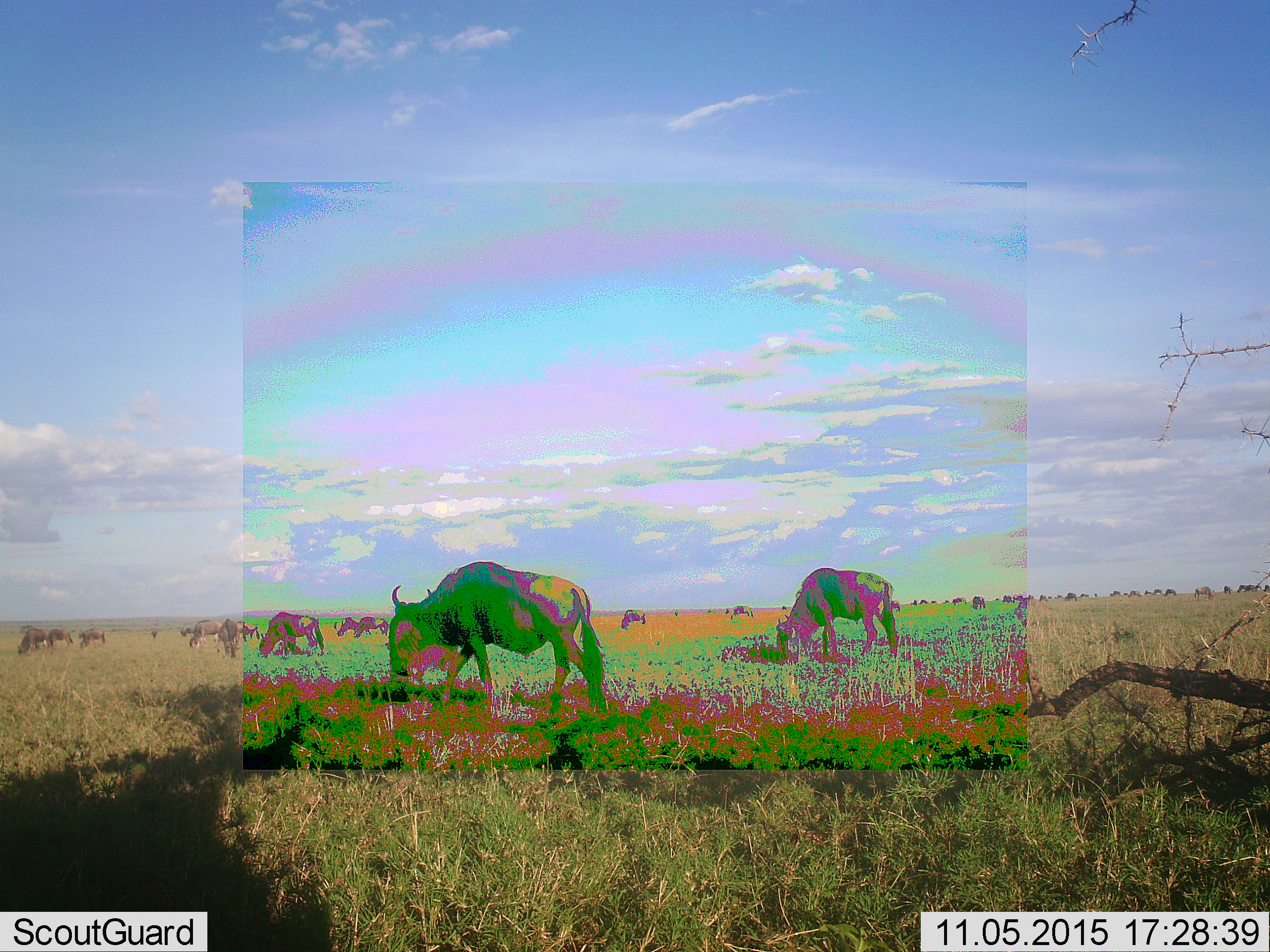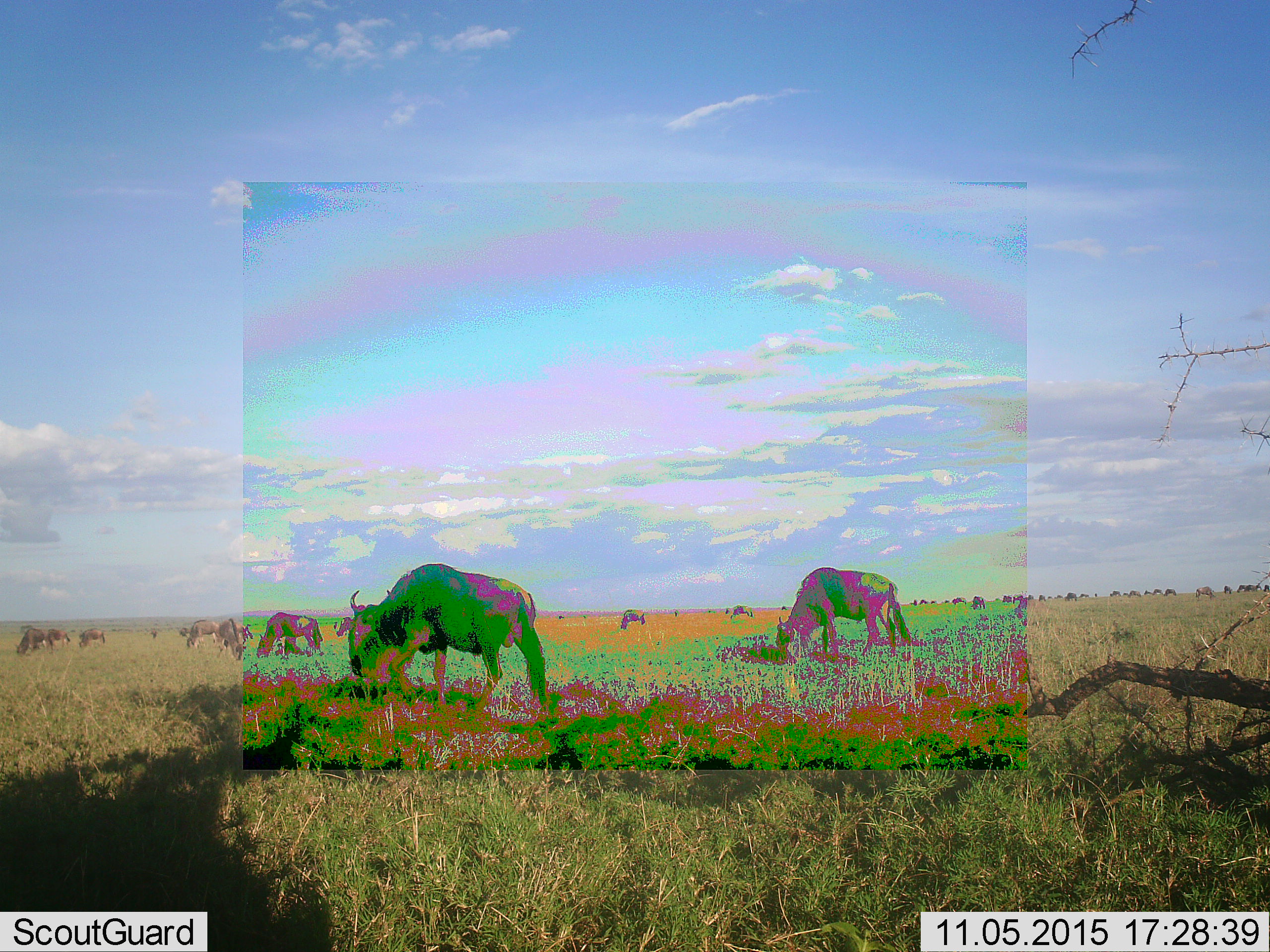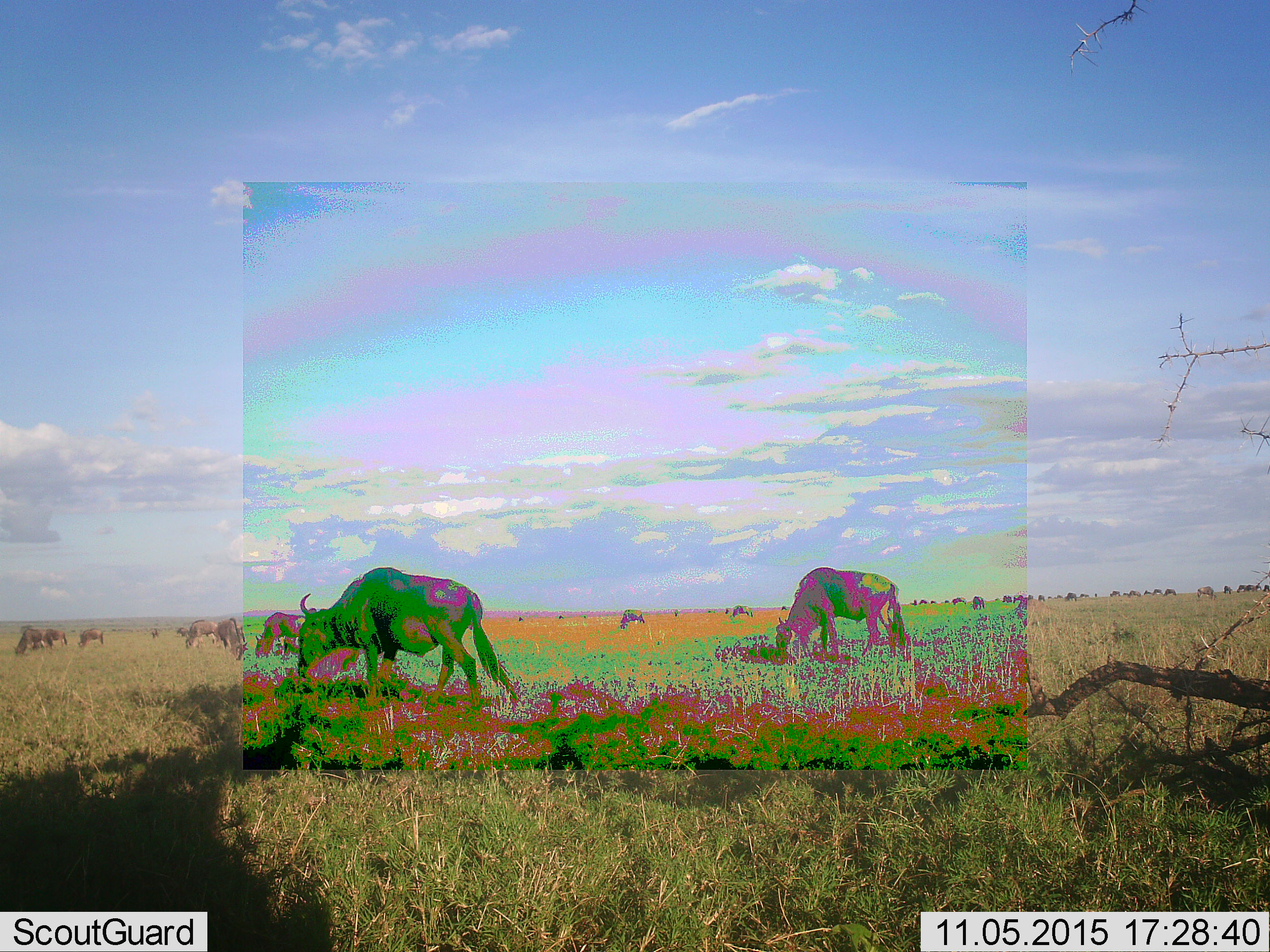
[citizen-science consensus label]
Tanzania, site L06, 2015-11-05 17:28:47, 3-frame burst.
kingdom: Animalia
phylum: Chordata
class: Mammalia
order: Artiodactyla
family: Bovidae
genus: Connochaetes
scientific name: Connochaetes taurinus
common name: blue wildebeest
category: wildebeest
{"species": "wildebeest (blue wildebeest) (Connochaetes taurinus)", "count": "11-50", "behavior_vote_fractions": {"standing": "50%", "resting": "0%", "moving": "38%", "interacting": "0%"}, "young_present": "12%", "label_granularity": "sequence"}